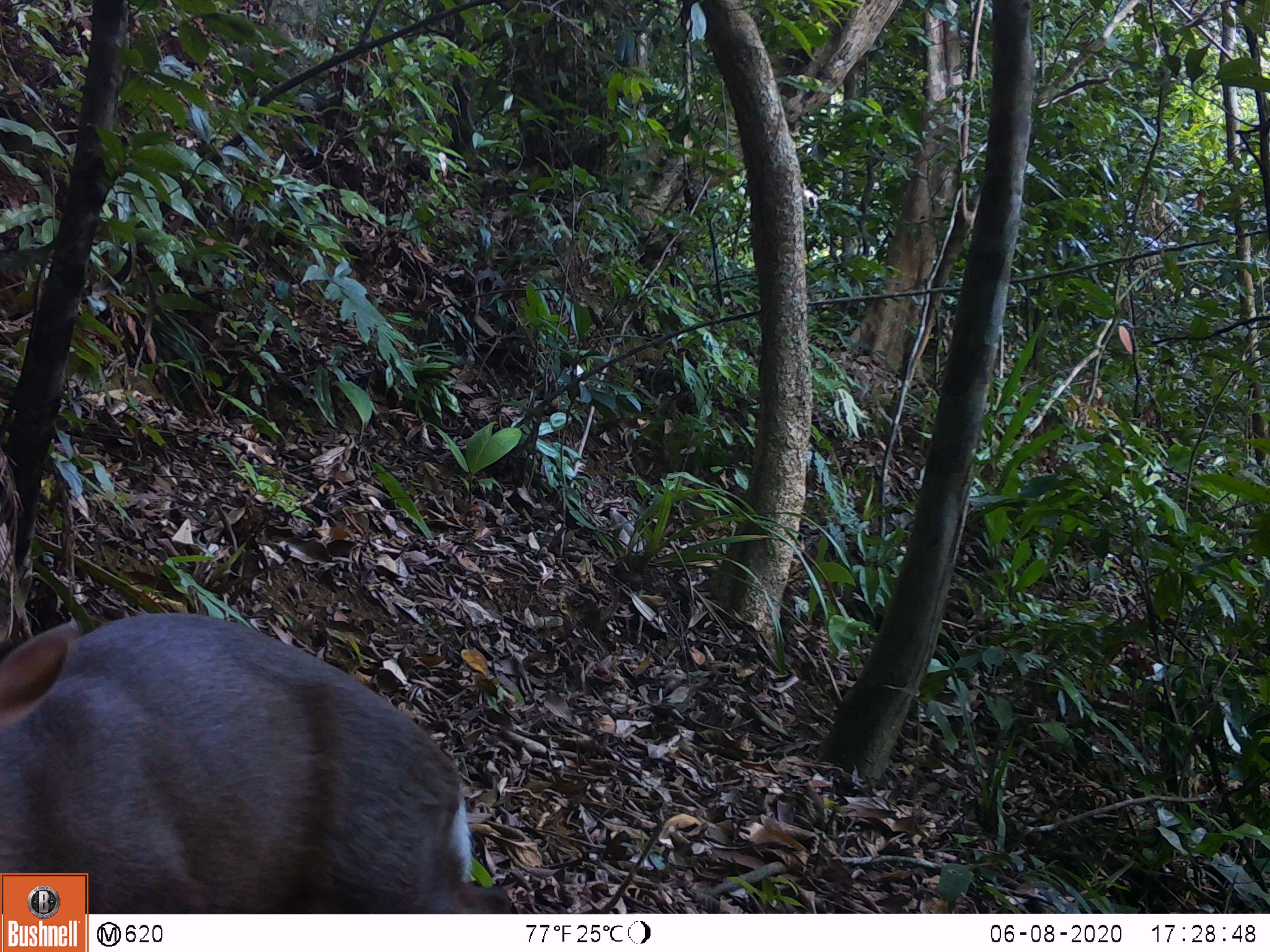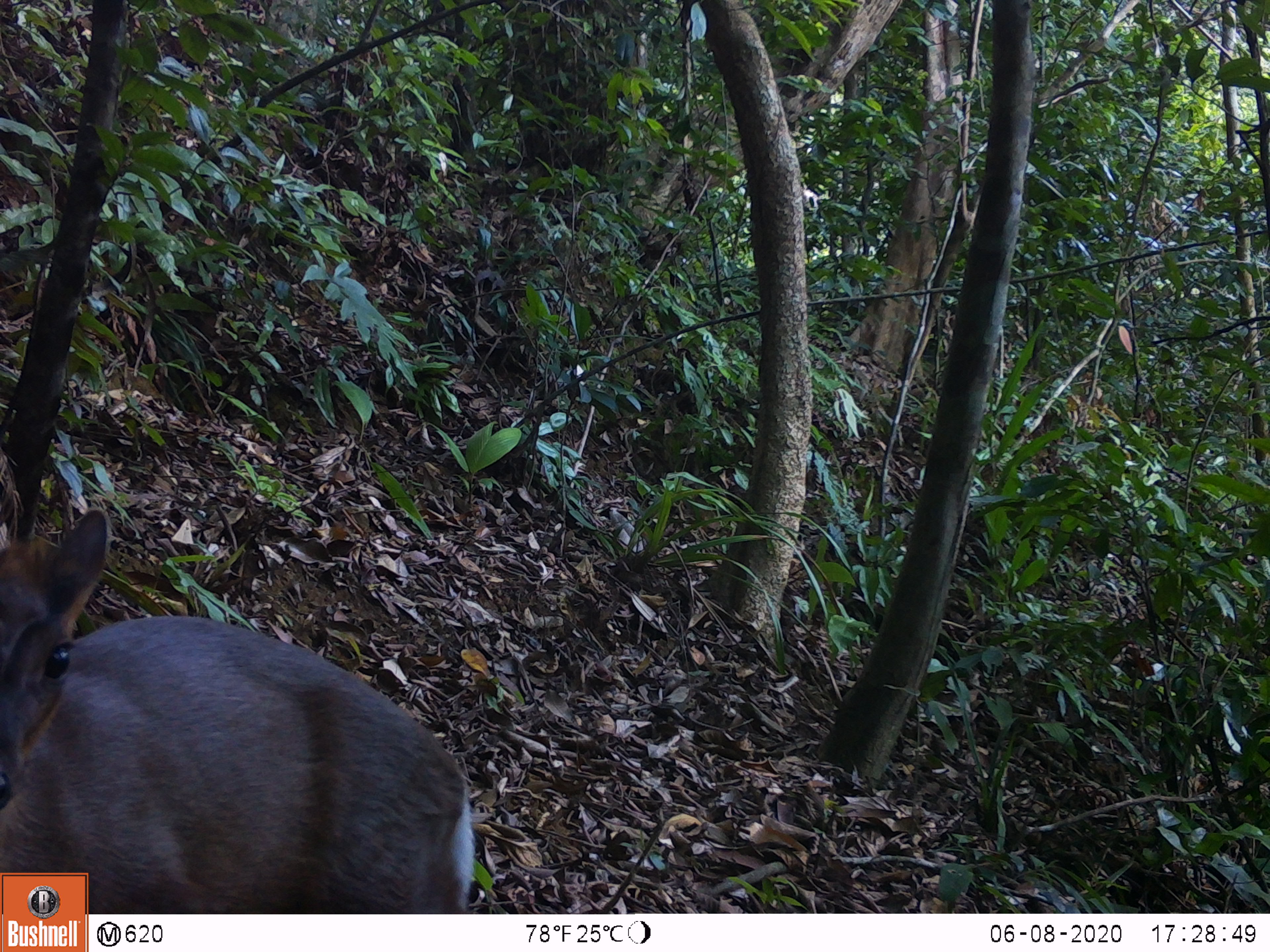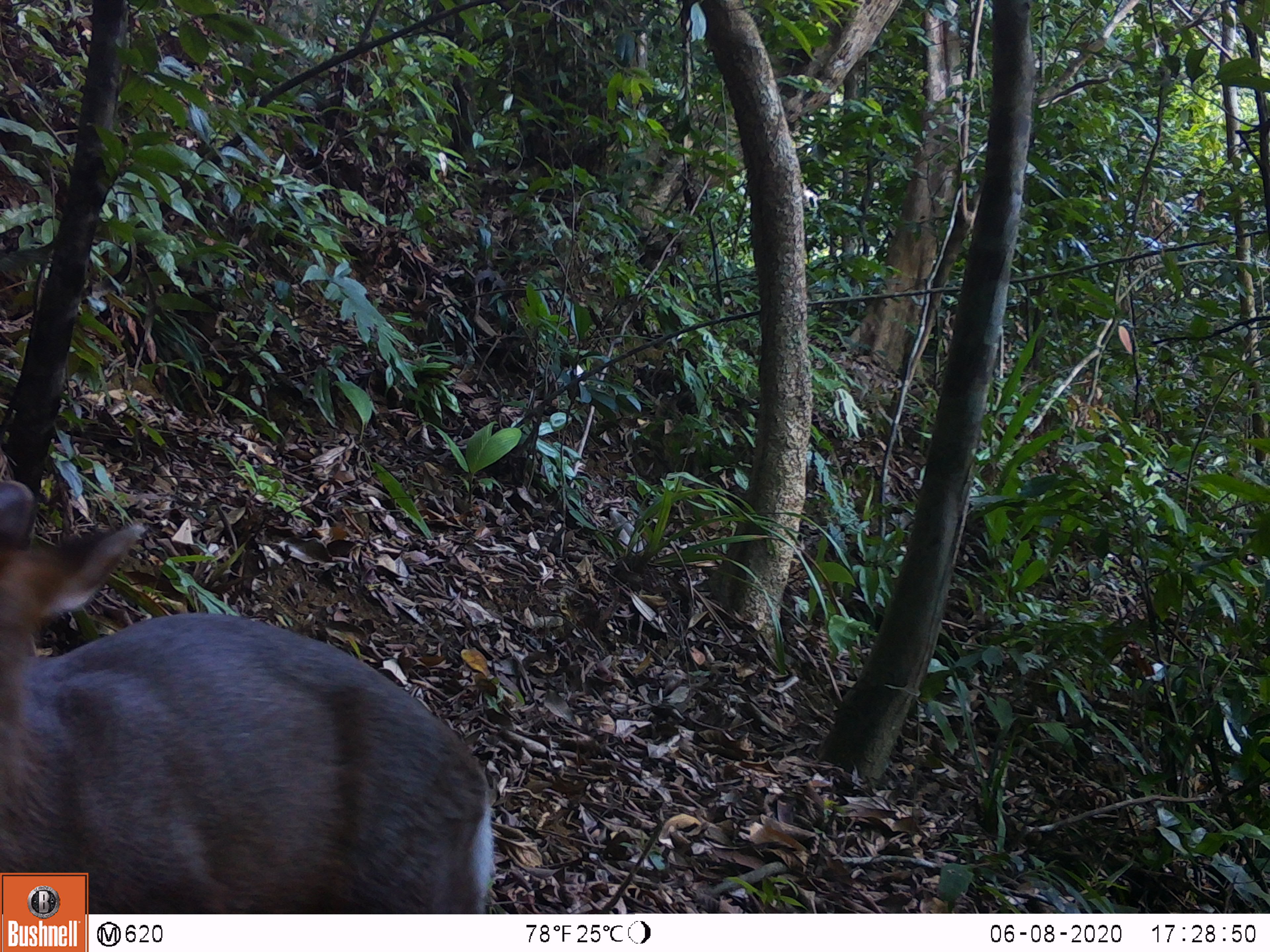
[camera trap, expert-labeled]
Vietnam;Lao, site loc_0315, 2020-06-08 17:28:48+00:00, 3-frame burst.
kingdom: Animalia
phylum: Chordata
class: Mammalia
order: Artiodactyla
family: Cervidae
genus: Muntiacus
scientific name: Muntiacus rooseveltorum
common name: roosevelt's muntjac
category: roosevelts muntjac group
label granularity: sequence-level